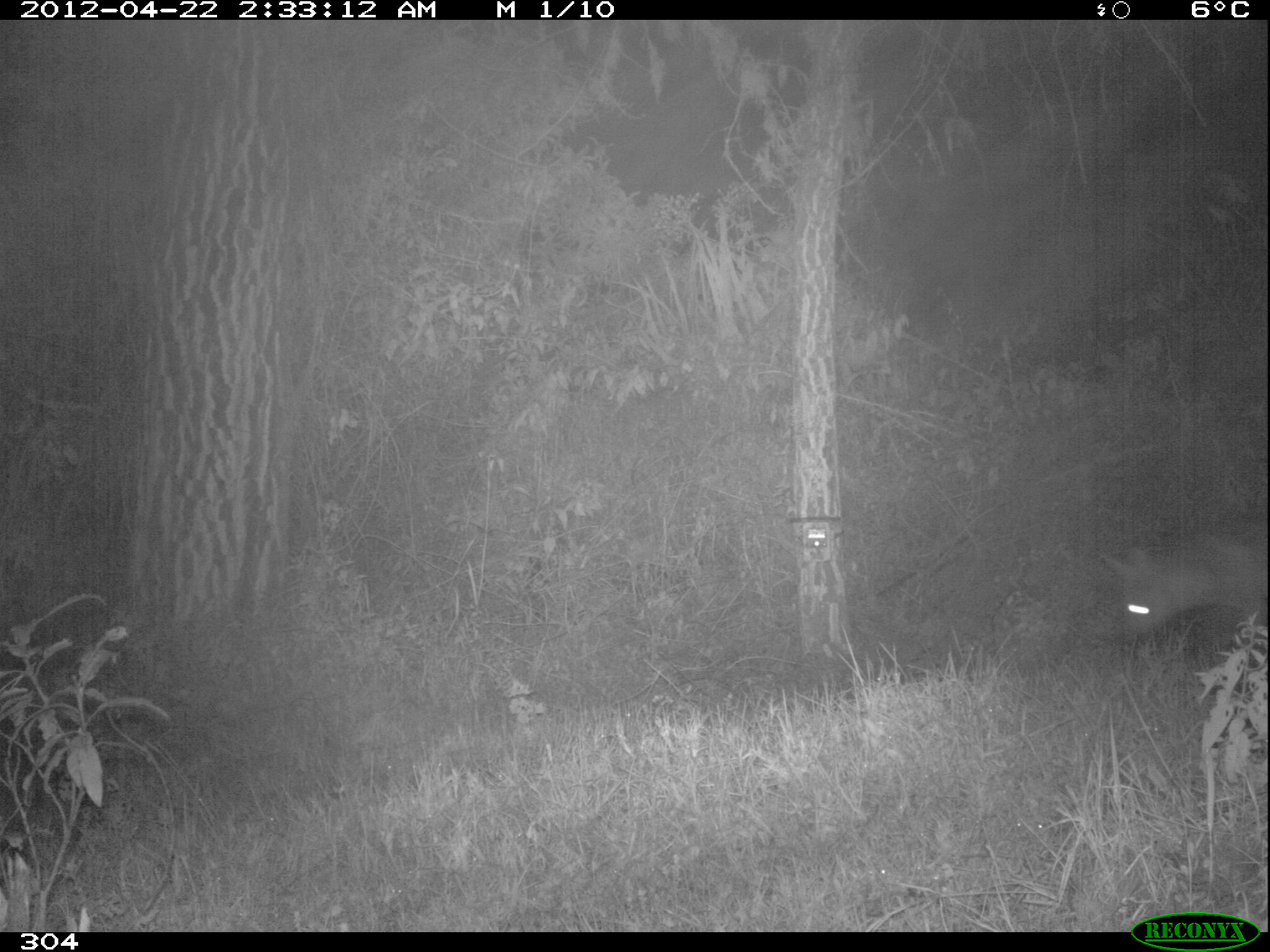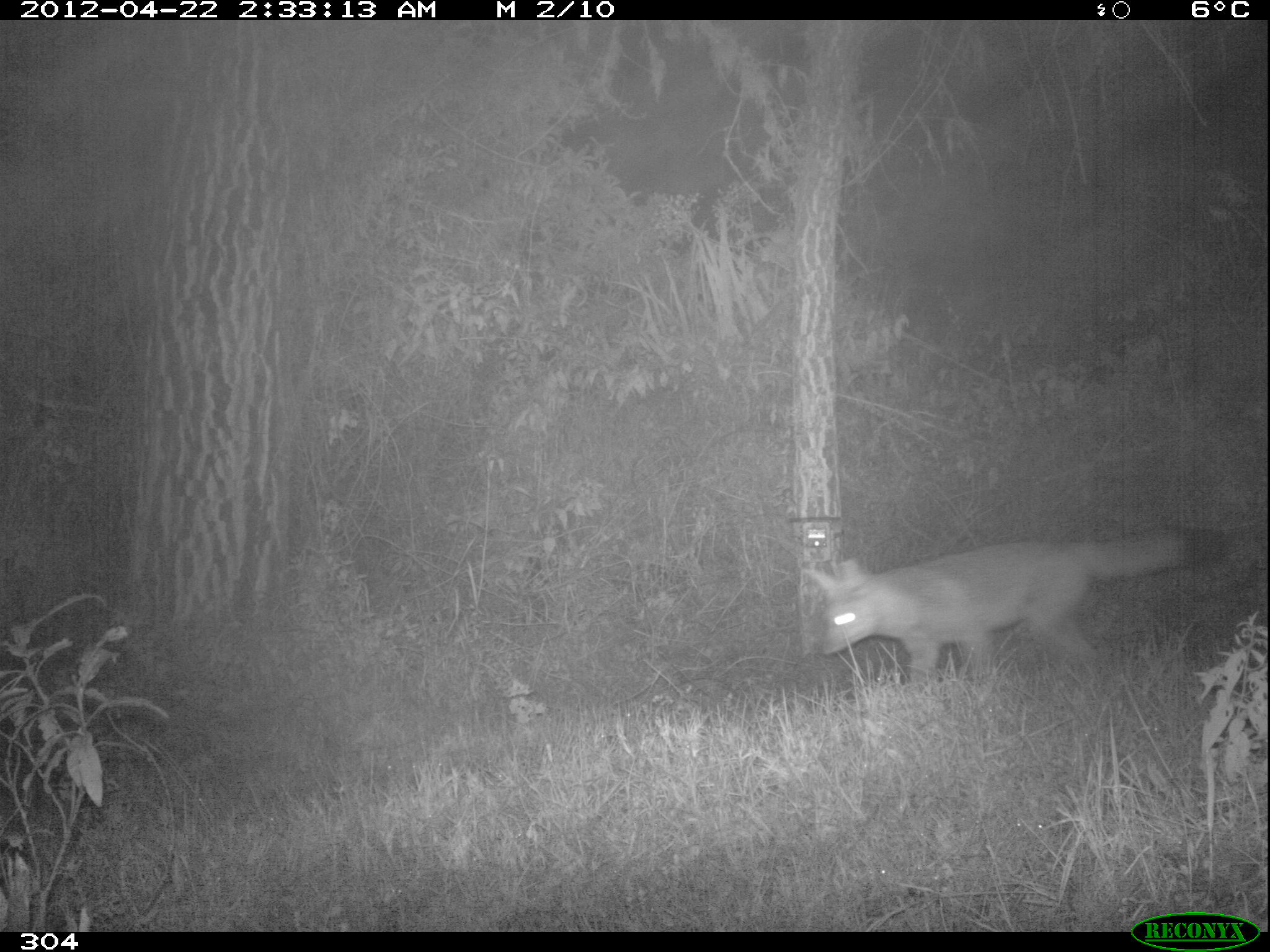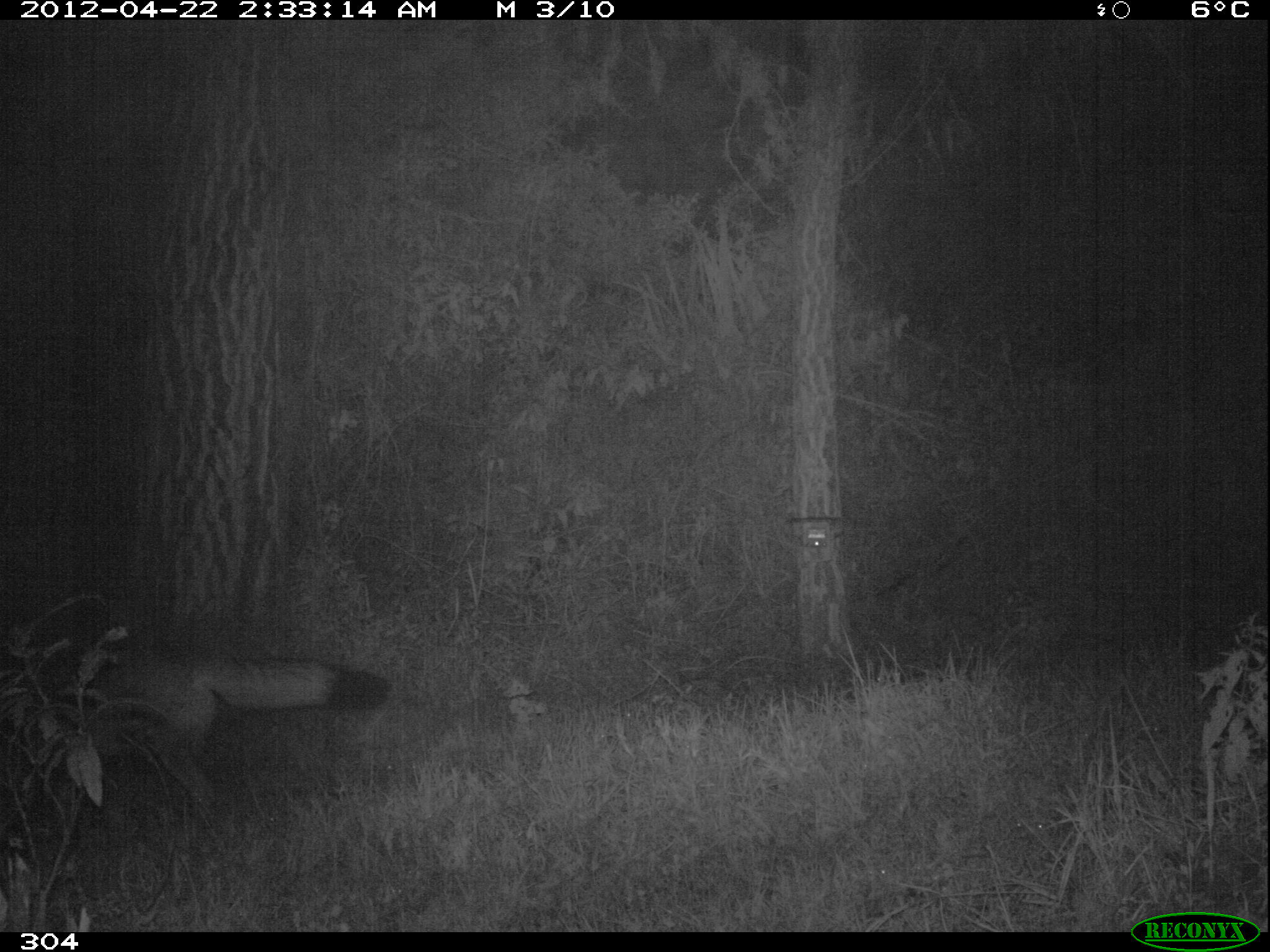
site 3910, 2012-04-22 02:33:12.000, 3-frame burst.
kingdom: Animalia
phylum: Chordata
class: Mammalia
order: Carnivora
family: Canidae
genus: Lycalopex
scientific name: Lycalopex culpaeus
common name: culpeo